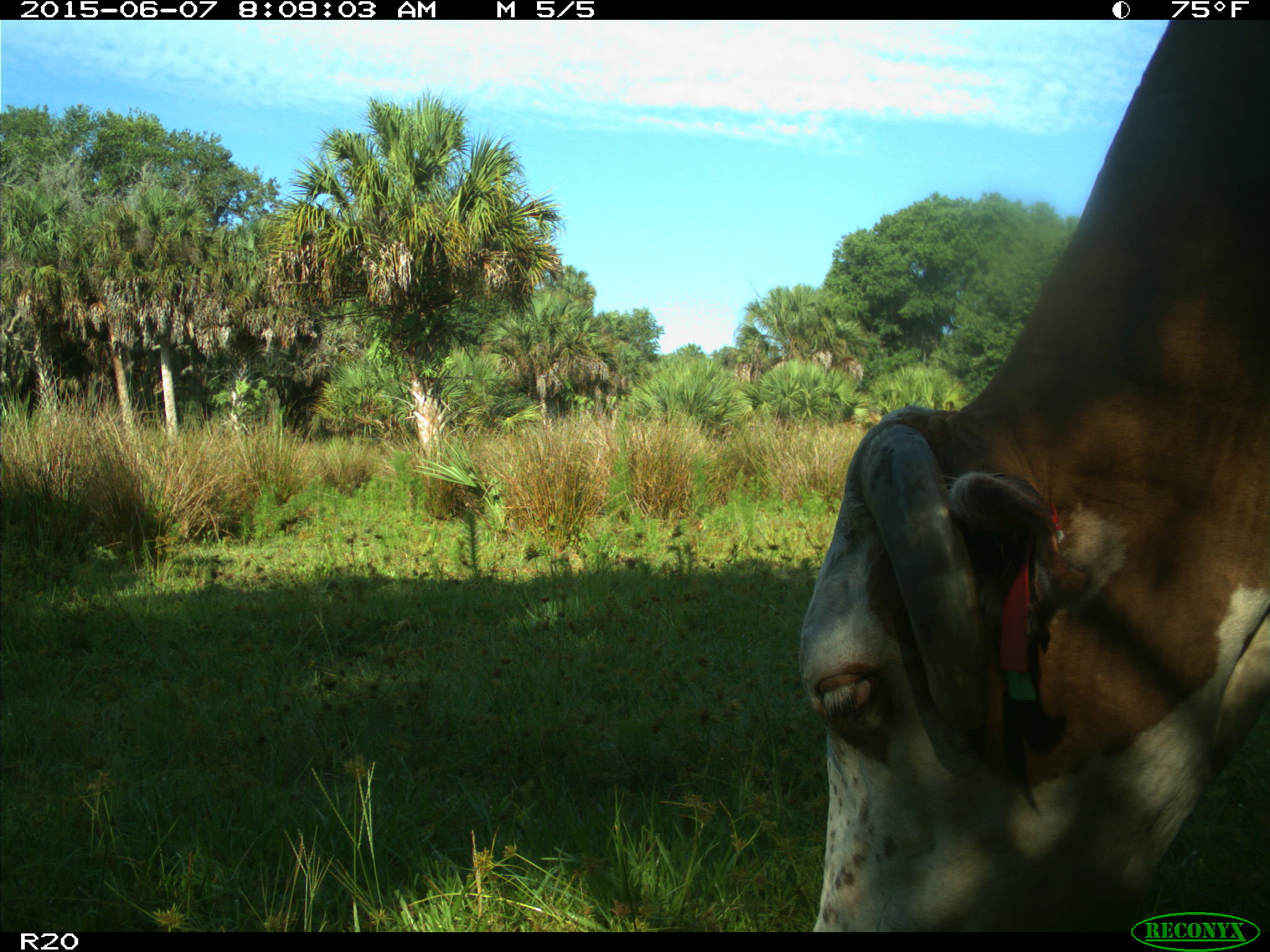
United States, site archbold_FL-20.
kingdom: Animalia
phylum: Chordata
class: Mammalia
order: Artiodactyla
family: Bovidae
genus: Bos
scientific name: Bos taurus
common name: domestic cow